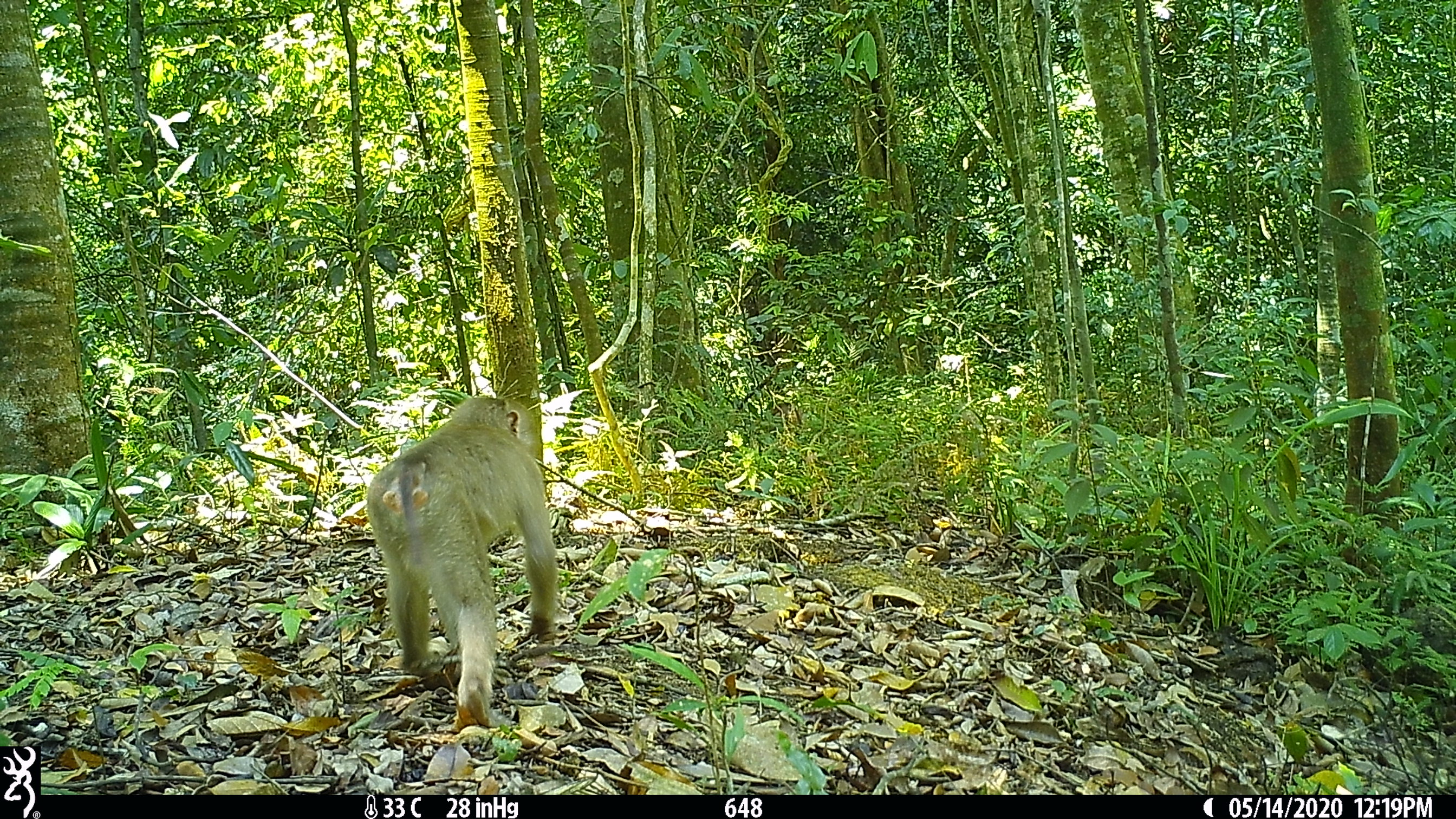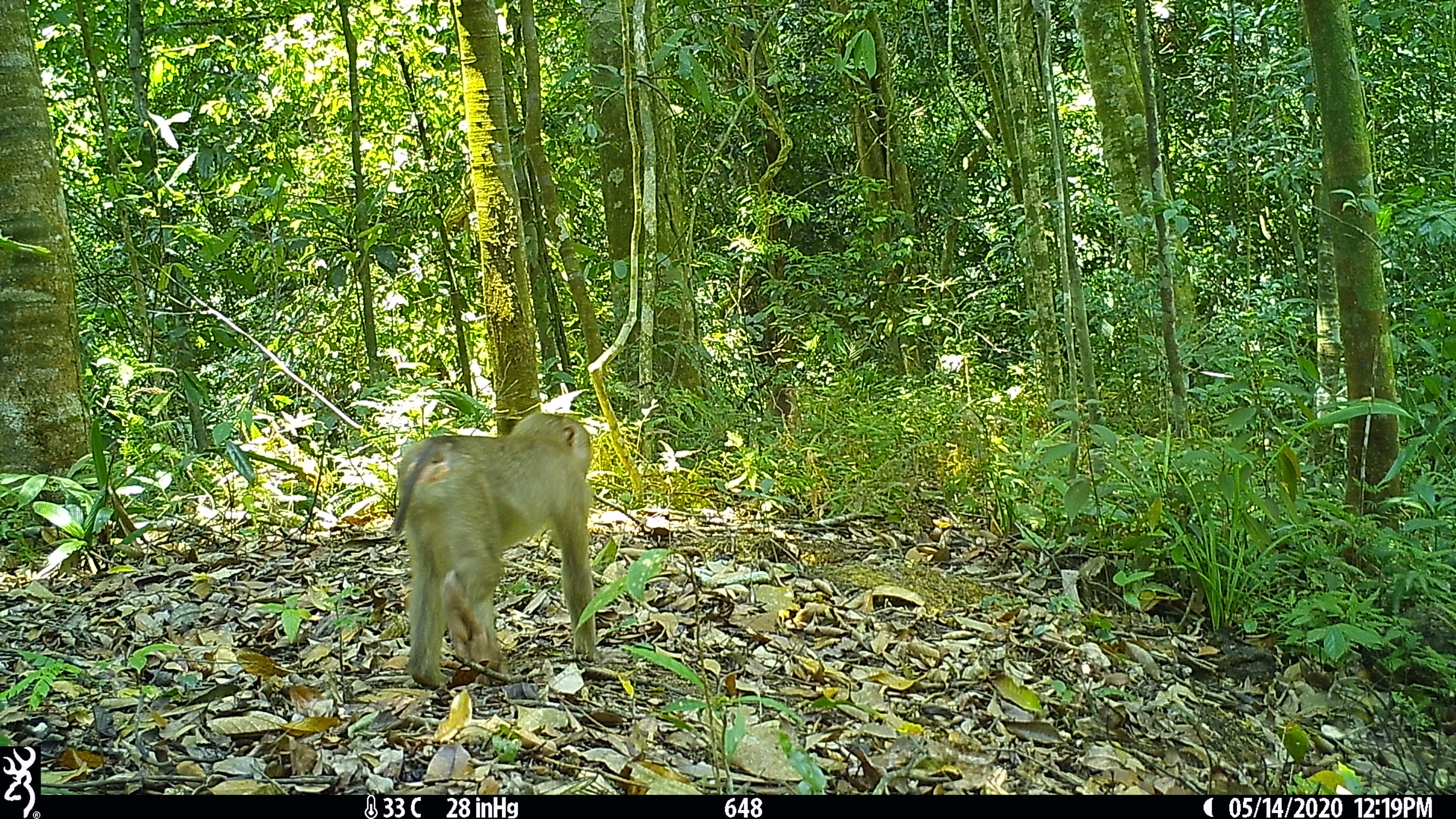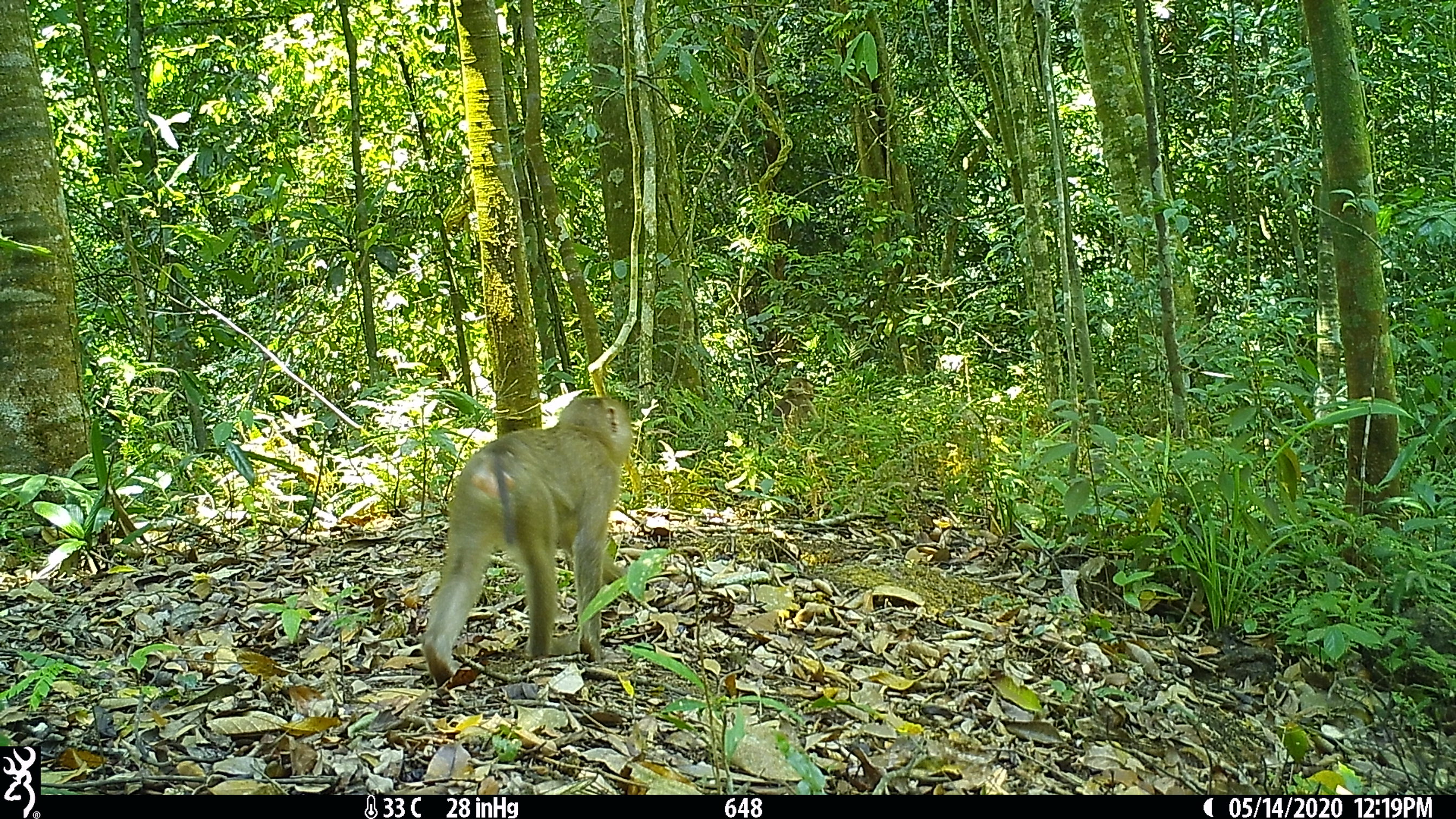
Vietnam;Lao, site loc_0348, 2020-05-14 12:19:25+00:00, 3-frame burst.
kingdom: Animalia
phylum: Chordata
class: Mammalia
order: Primates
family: Cercopithecidae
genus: Macaca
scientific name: Macaca nemestrina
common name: pig-tailed macaque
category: pig tailed macaque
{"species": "pig tailed macaque (pig-tailed macaque) (Macaca nemestrina)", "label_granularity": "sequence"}